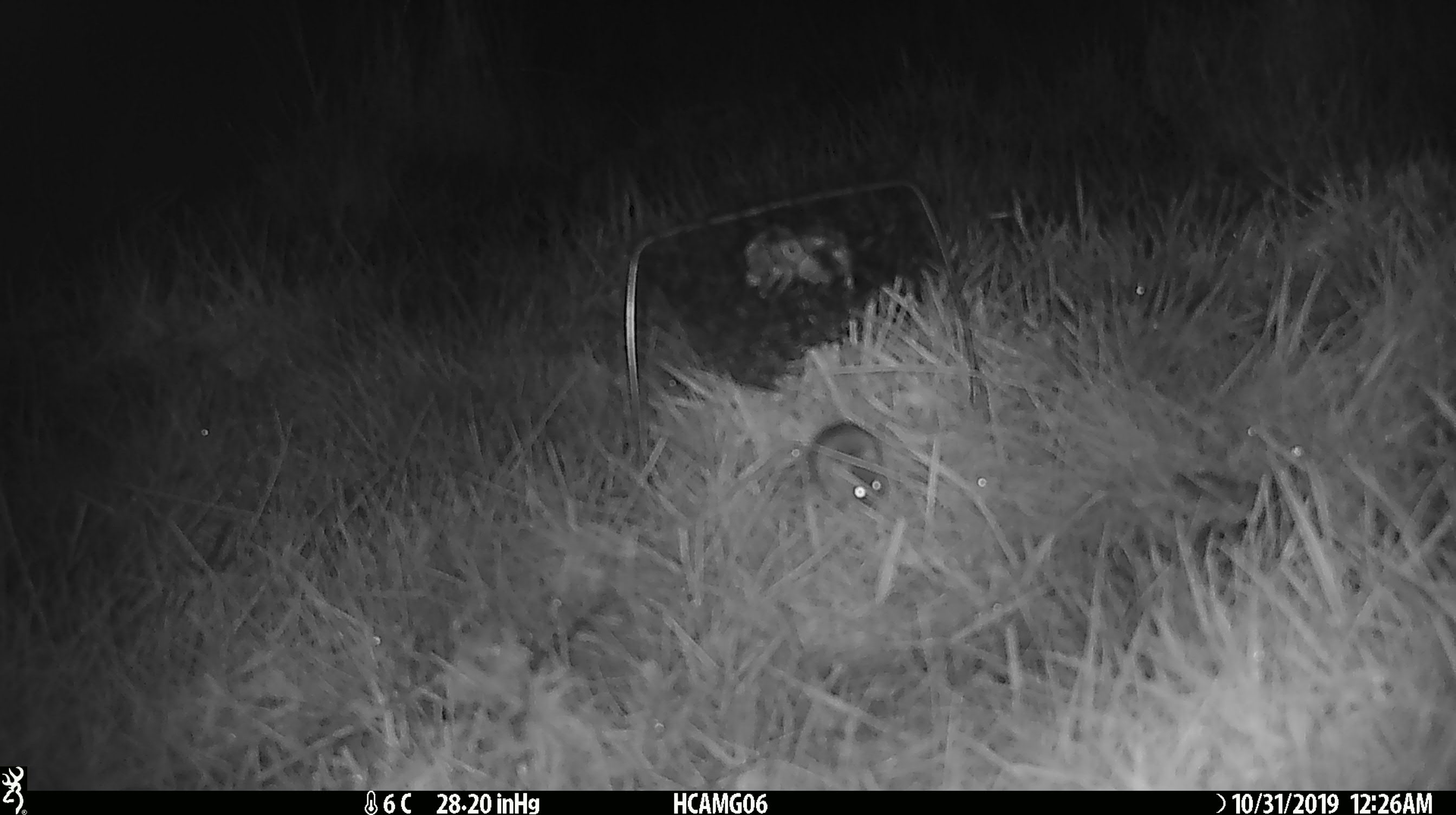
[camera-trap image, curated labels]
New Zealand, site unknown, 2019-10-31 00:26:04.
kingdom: Animalia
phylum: Chordata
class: Mammalia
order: Rodentia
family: Muridae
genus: Mus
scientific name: Mus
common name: mouse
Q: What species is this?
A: Mouse (Mus).